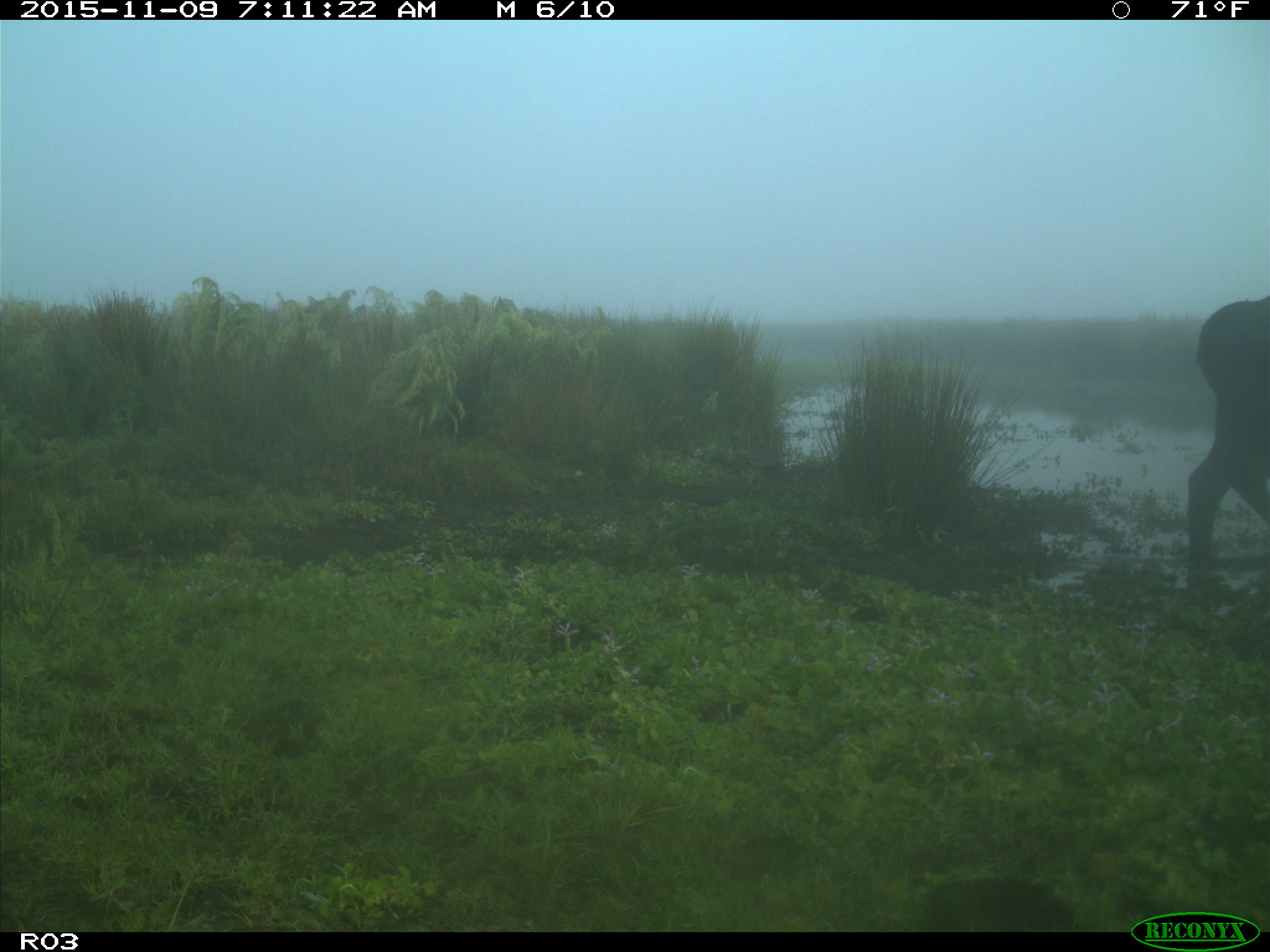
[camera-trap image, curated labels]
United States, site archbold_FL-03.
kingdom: Animalia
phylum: Chordata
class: Mammalia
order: Artiodactyla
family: Bovidae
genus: Bos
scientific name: Bos taurus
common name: domestic cow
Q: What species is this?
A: Bos taurus (domestic cow).